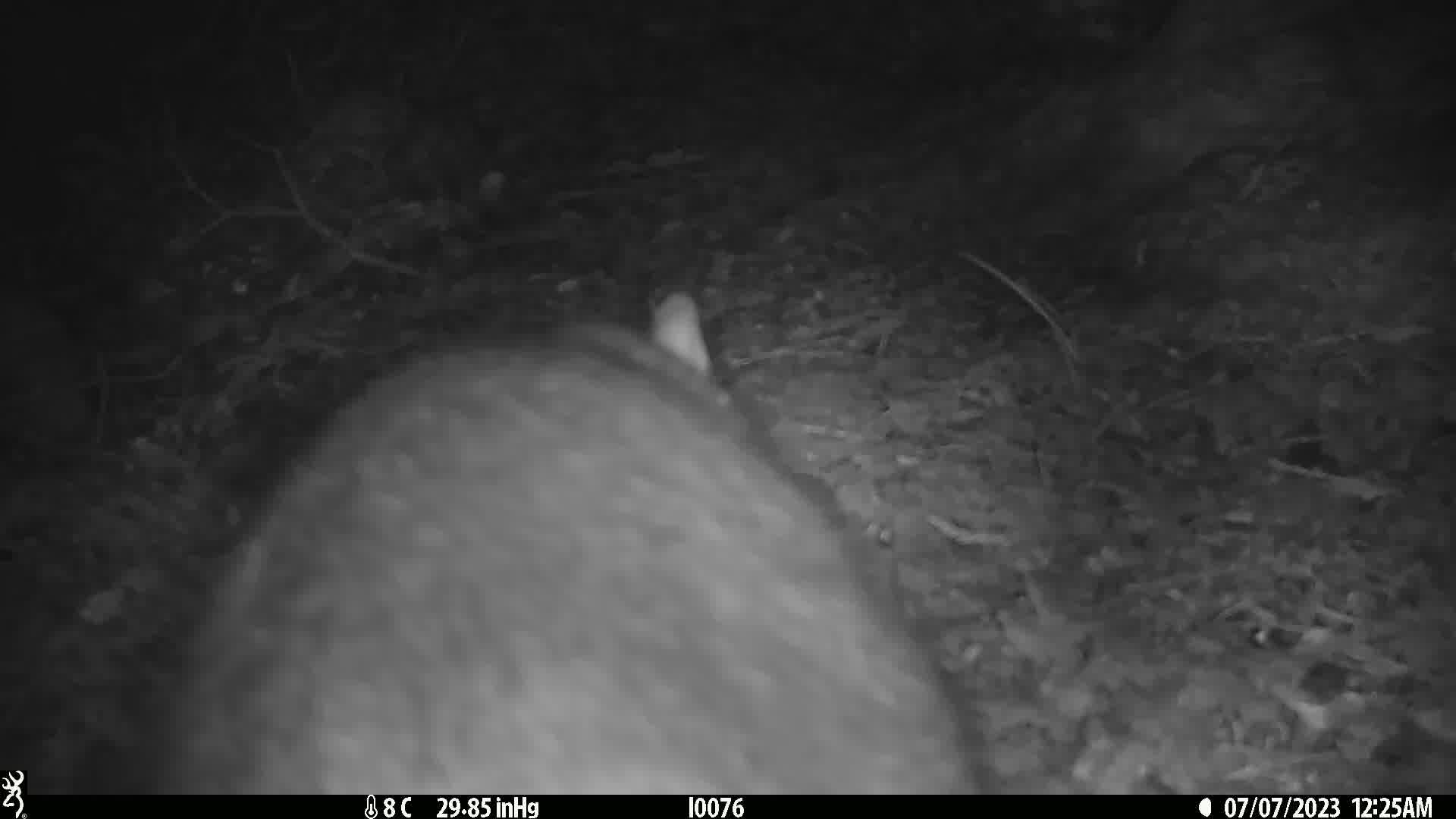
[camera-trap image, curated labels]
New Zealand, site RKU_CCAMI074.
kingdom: Animalia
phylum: Chordata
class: Mammalia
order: Diprotodontia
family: Phalangeridae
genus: Trichosurus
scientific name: Trichosurus vulpecula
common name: common brushtail possum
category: possum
Possum (common brushtail possum) (Trichosurus vulpecula).